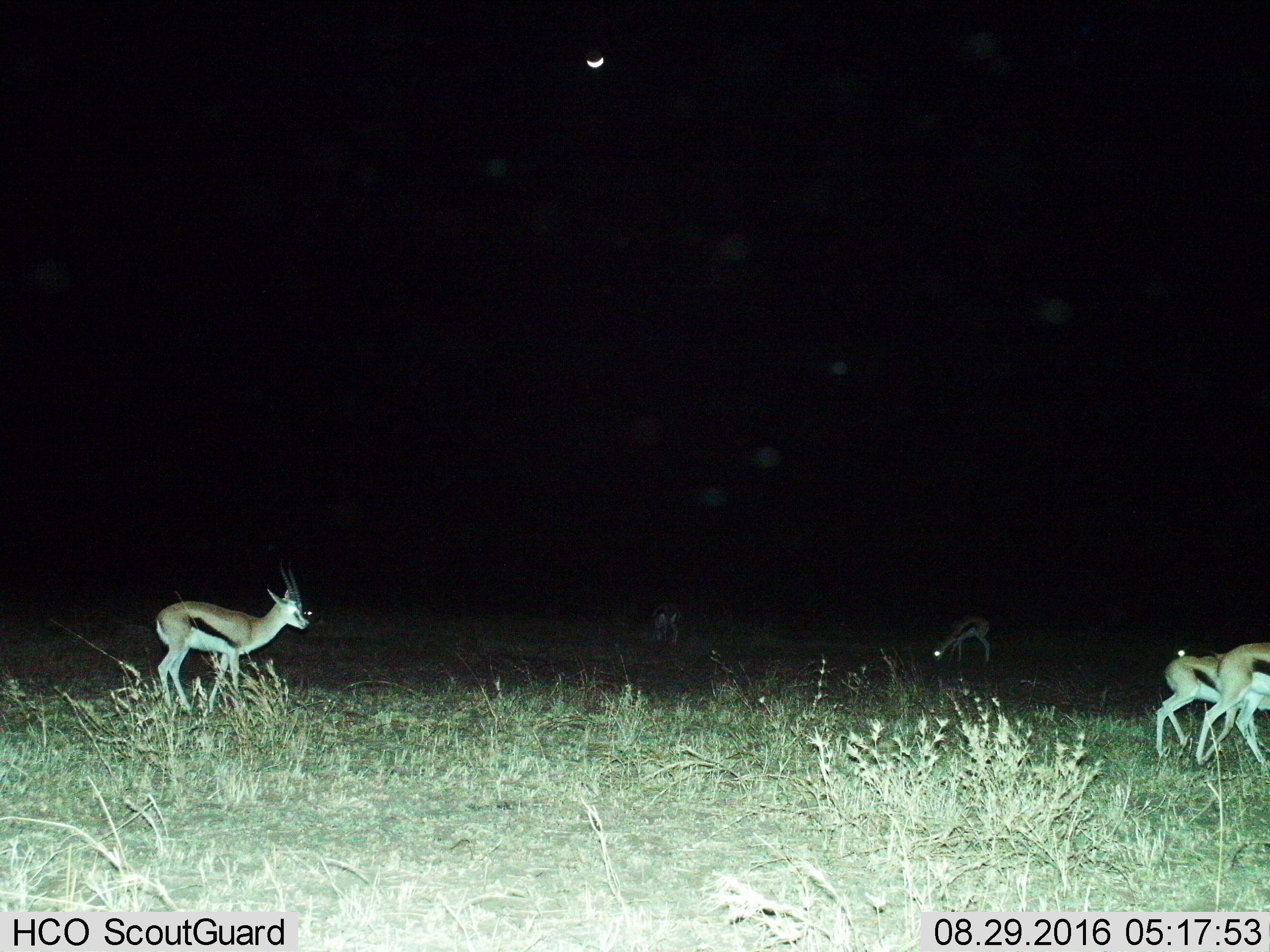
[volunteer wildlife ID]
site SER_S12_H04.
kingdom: Animalia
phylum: Chordata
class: Mammalia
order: Artiodactyla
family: Bovidae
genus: Eudorcas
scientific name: Eudorcas thomsonii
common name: thomson's gazelle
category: gazellethomsons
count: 6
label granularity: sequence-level